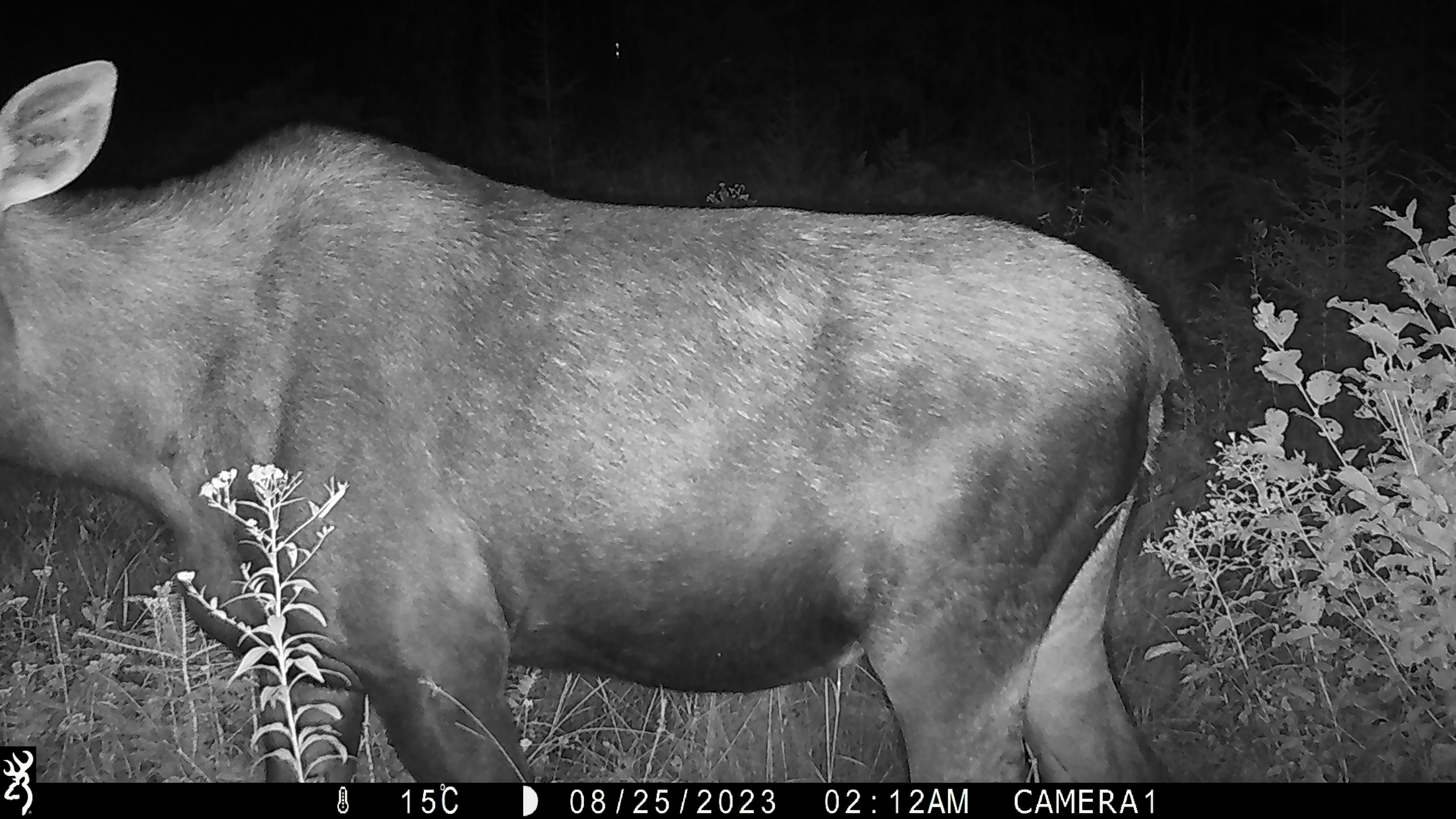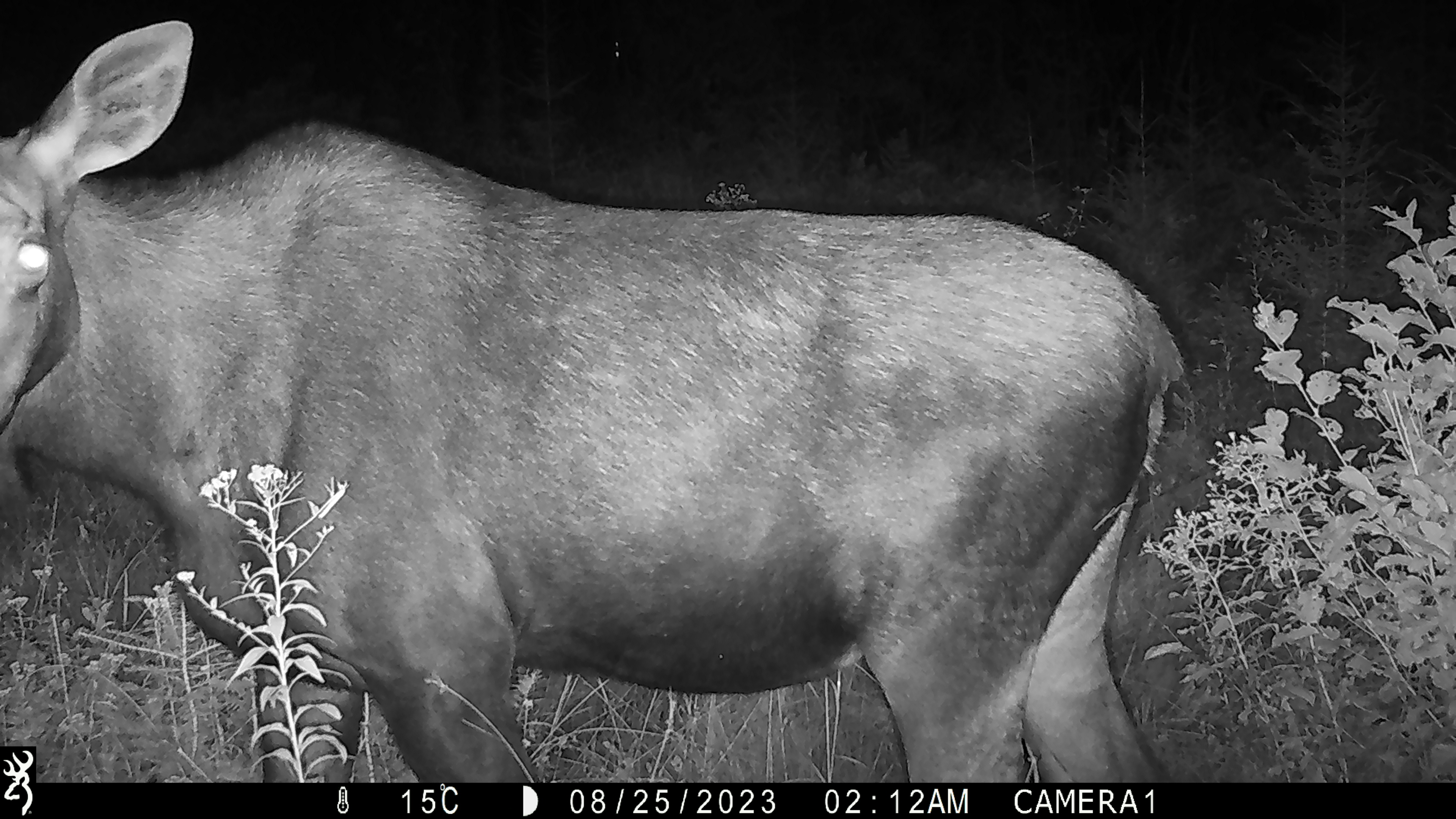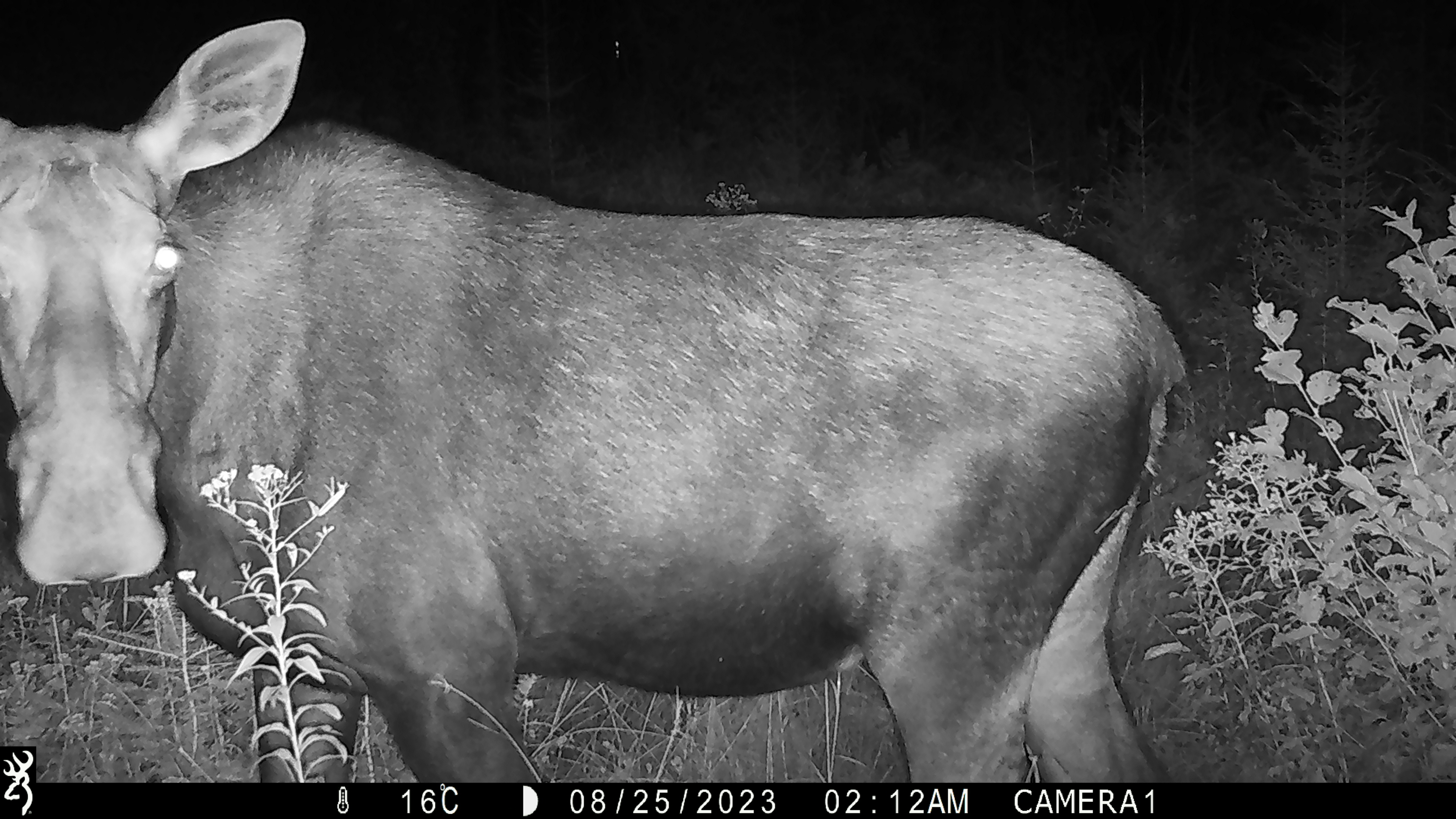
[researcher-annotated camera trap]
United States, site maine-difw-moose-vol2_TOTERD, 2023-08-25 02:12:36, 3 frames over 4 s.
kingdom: Animalia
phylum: Chordata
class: Mammalia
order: Artiodactyla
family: Cervidae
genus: Alces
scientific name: Alces alces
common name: moose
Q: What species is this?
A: Moose (Alces alces).